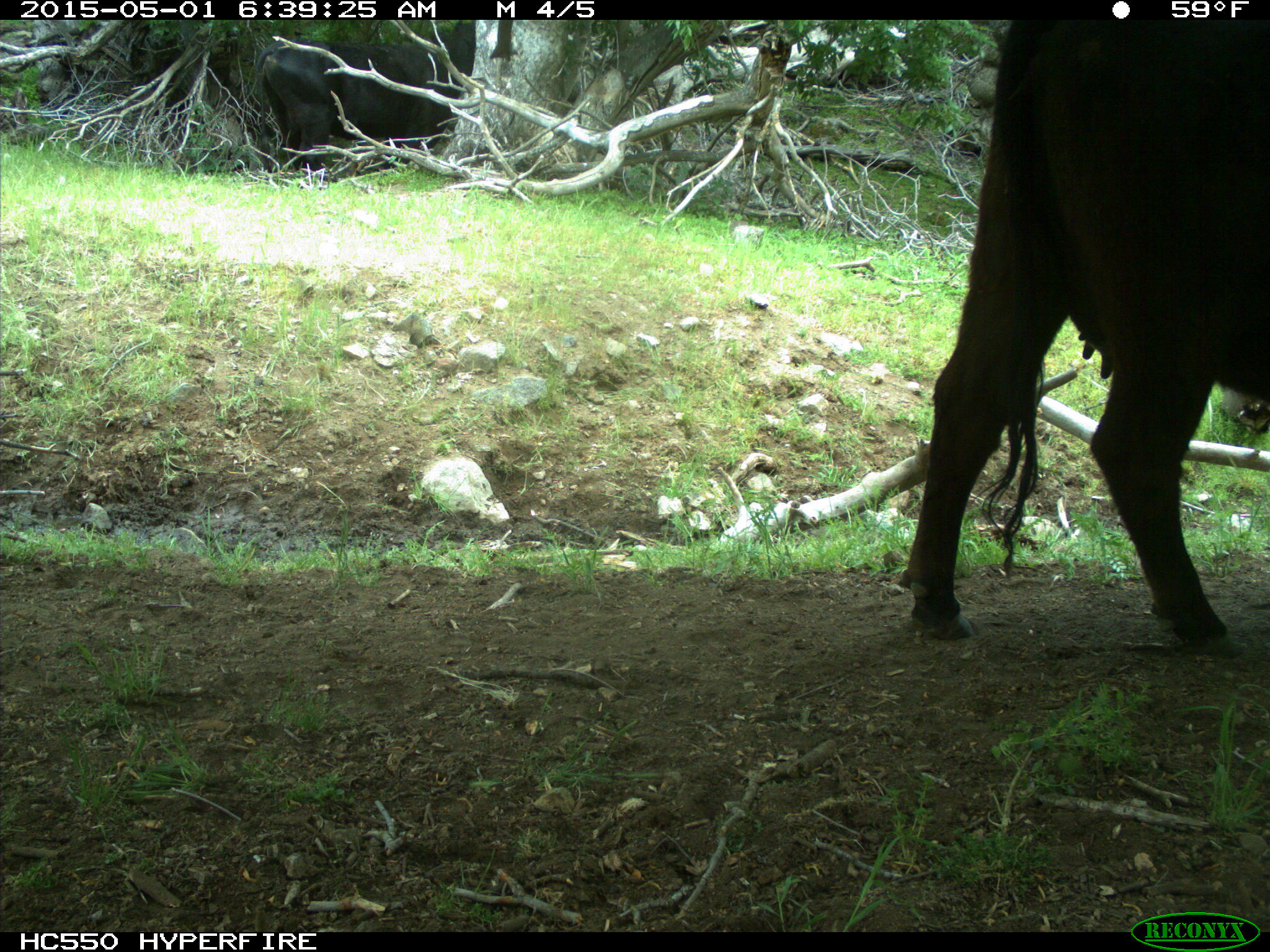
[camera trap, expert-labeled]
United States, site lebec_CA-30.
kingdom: Animalia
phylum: Chordata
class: Mammalia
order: Artiodactyla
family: Bovidae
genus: Bos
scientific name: Bos taurus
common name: domestic cow